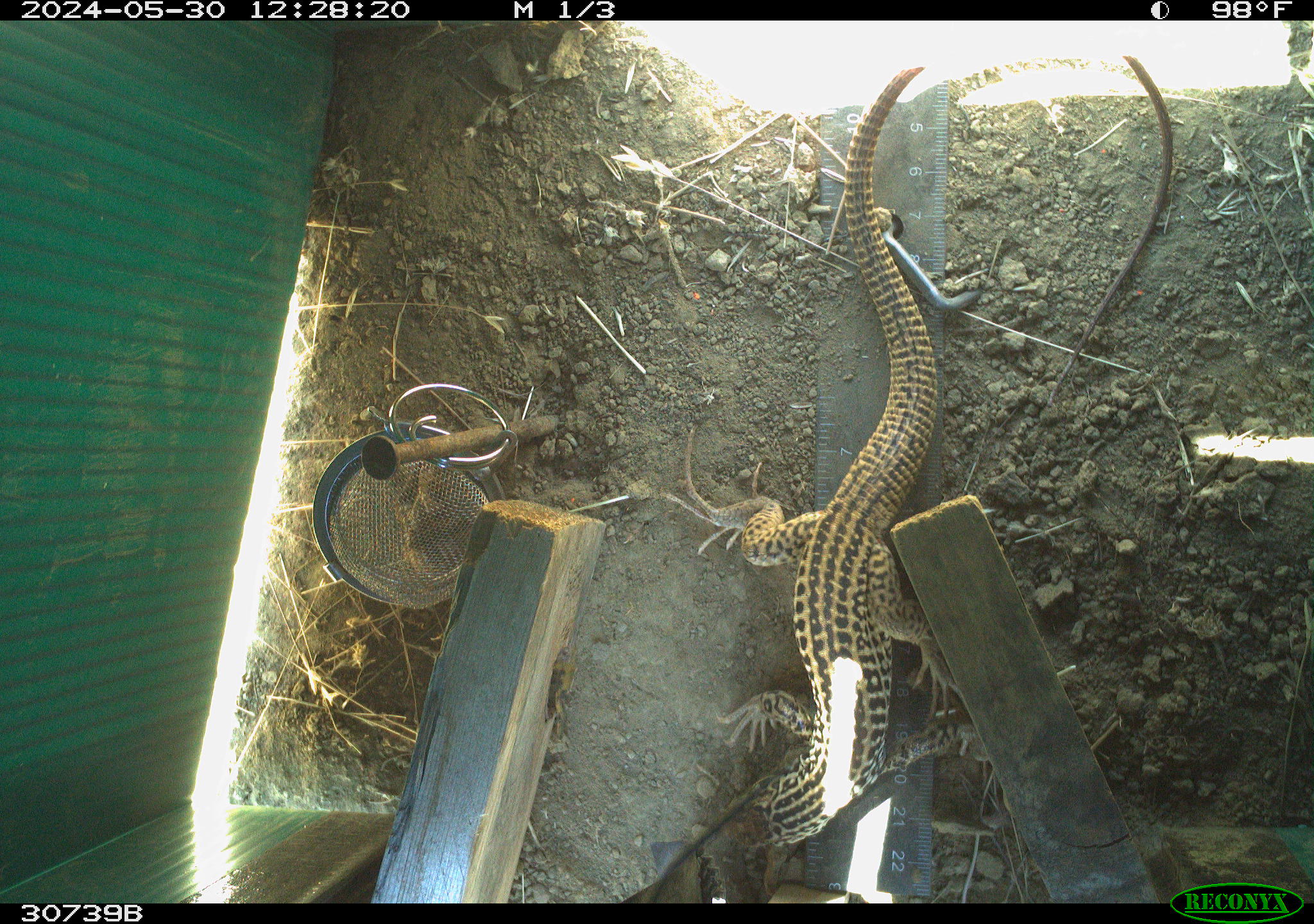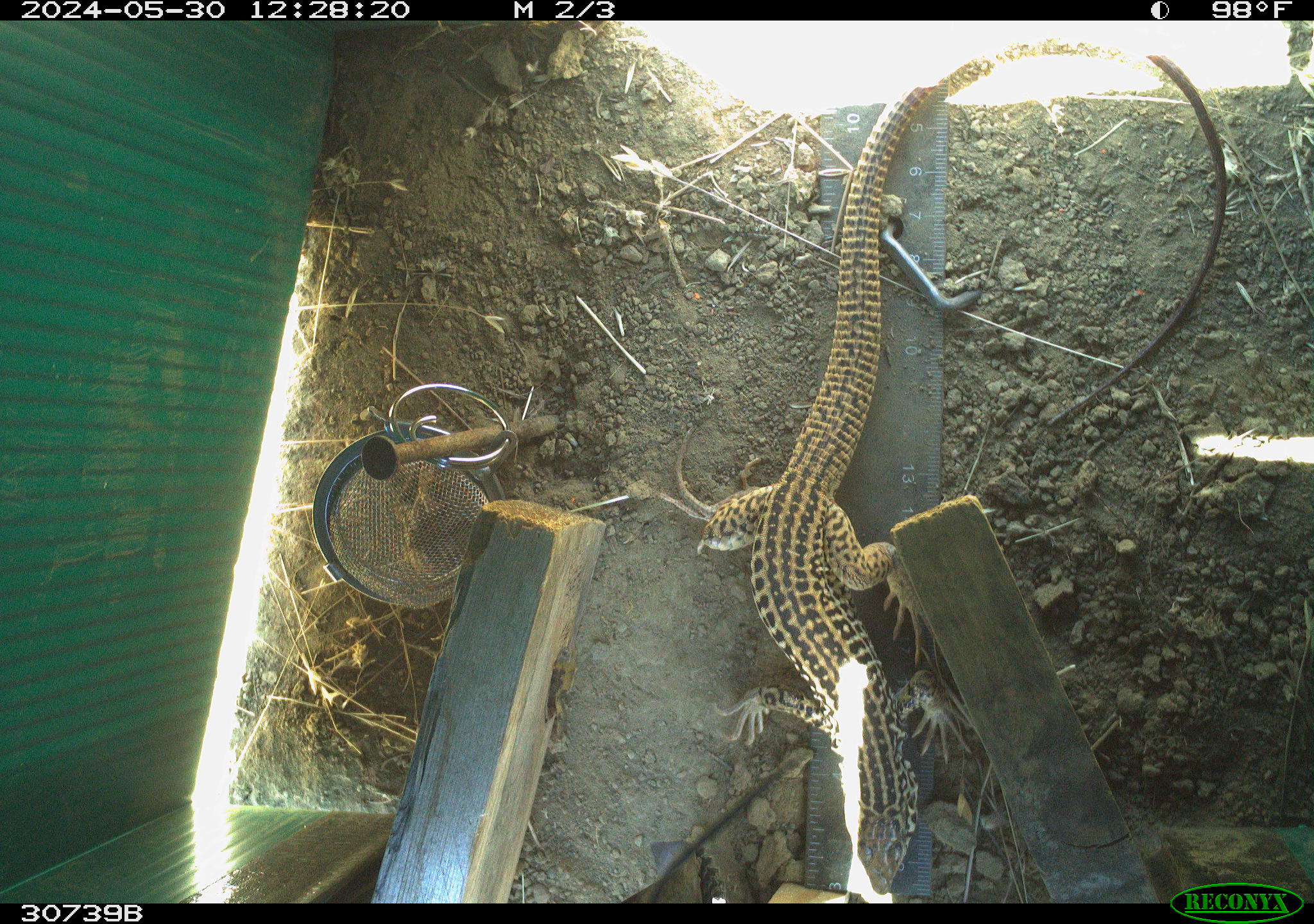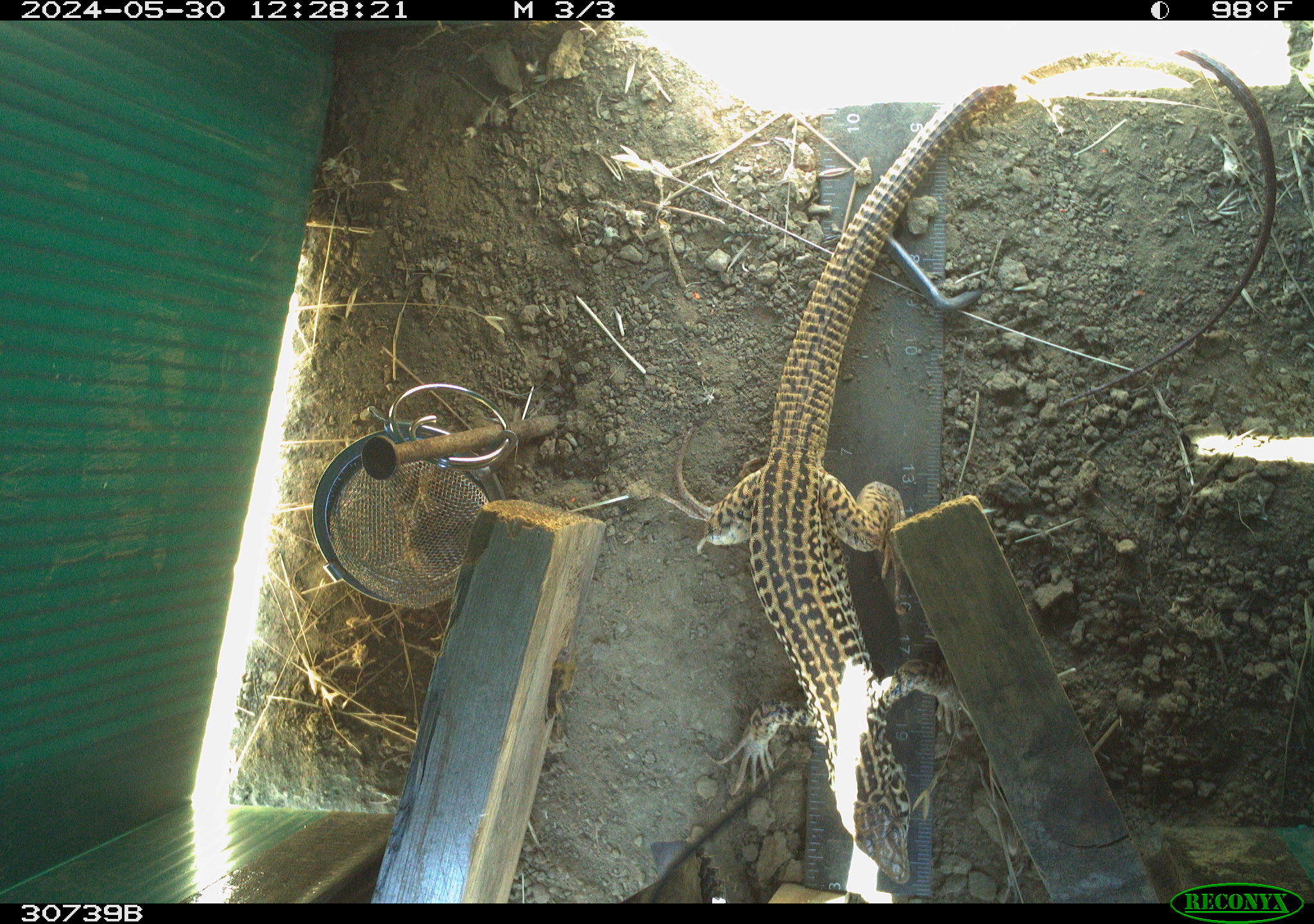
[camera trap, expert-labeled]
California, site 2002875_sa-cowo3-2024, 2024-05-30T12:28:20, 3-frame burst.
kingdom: Animalia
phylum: Chordata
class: Reptilia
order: Squamata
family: Teiidae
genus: Aspidoscelis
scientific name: Aspidoscelis tigris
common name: western whiptail